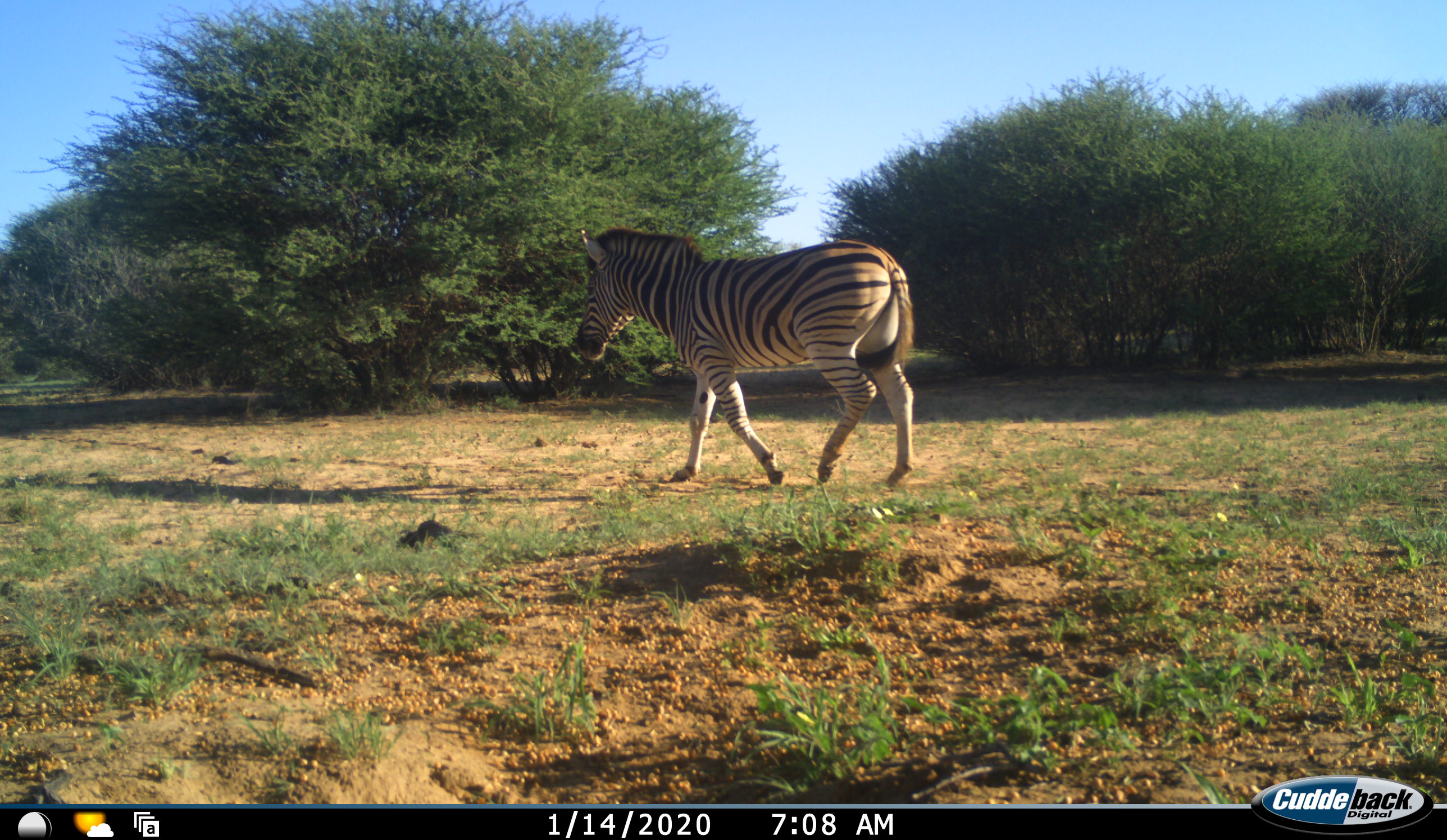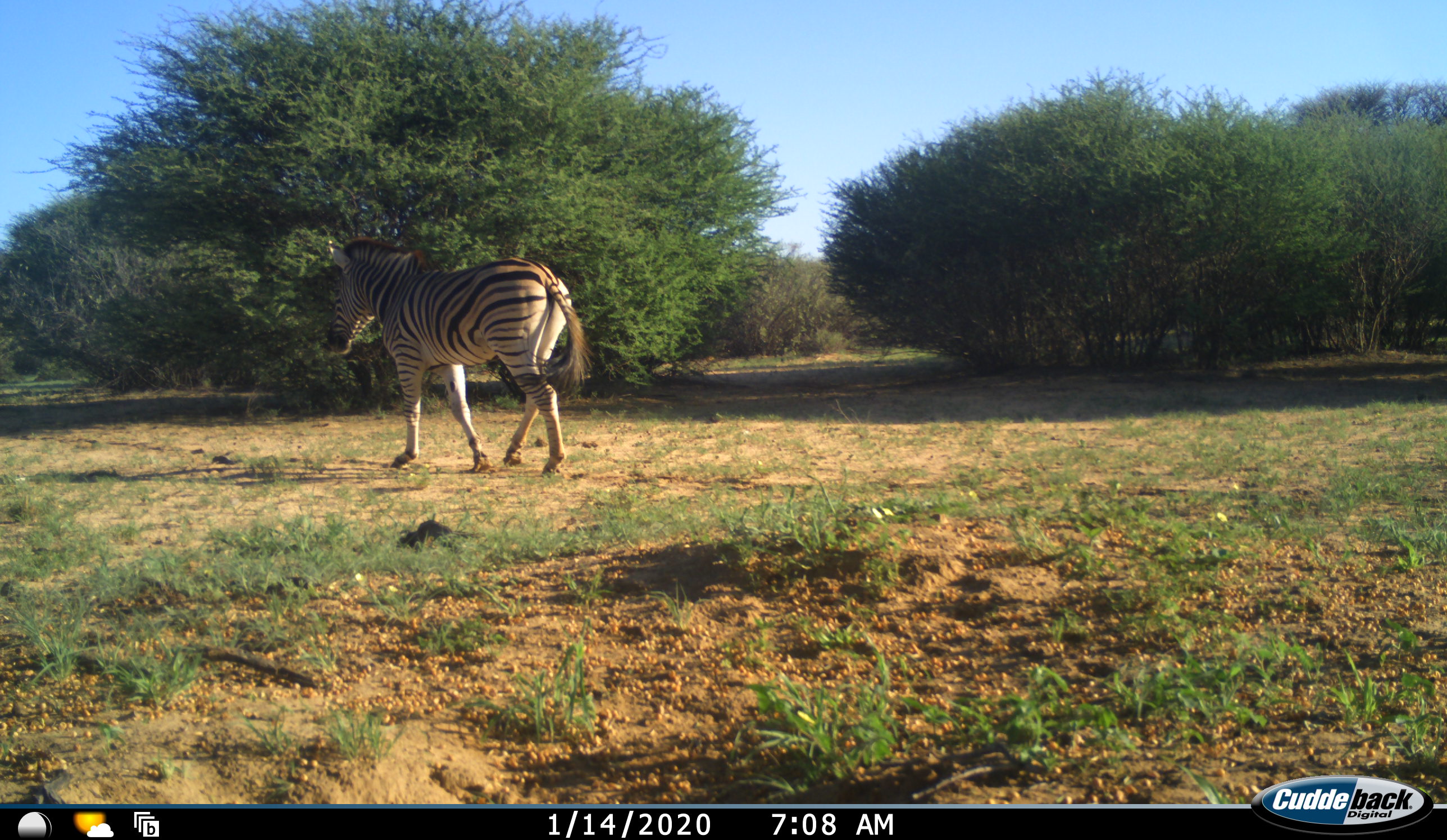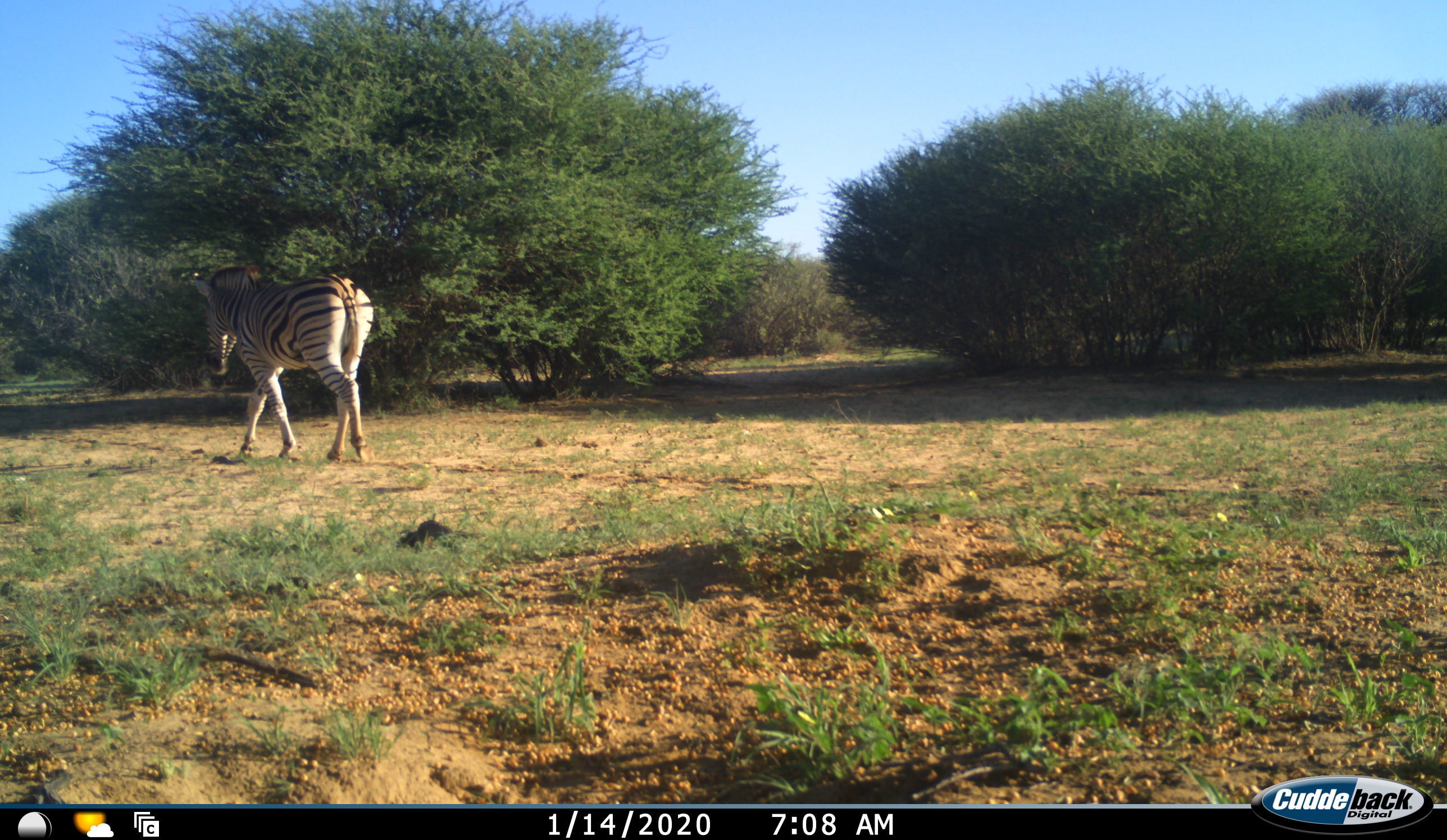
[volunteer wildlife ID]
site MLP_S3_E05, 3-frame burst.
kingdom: Animalia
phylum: Chordata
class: Mammalia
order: Perissodactyla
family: Equidae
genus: Equus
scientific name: Equus quagga burchellii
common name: burchell's zebra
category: zebraburchells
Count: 1.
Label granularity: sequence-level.